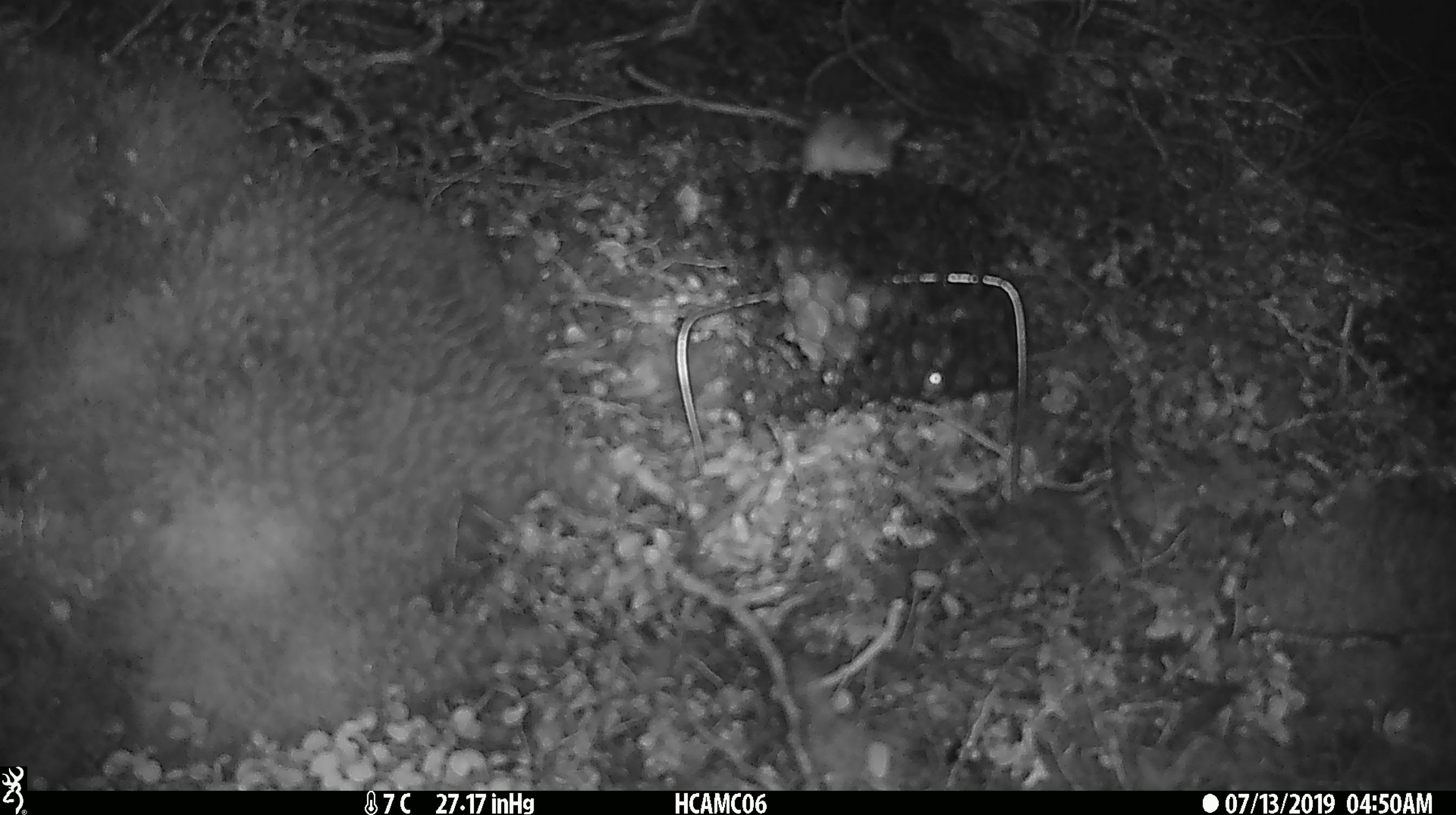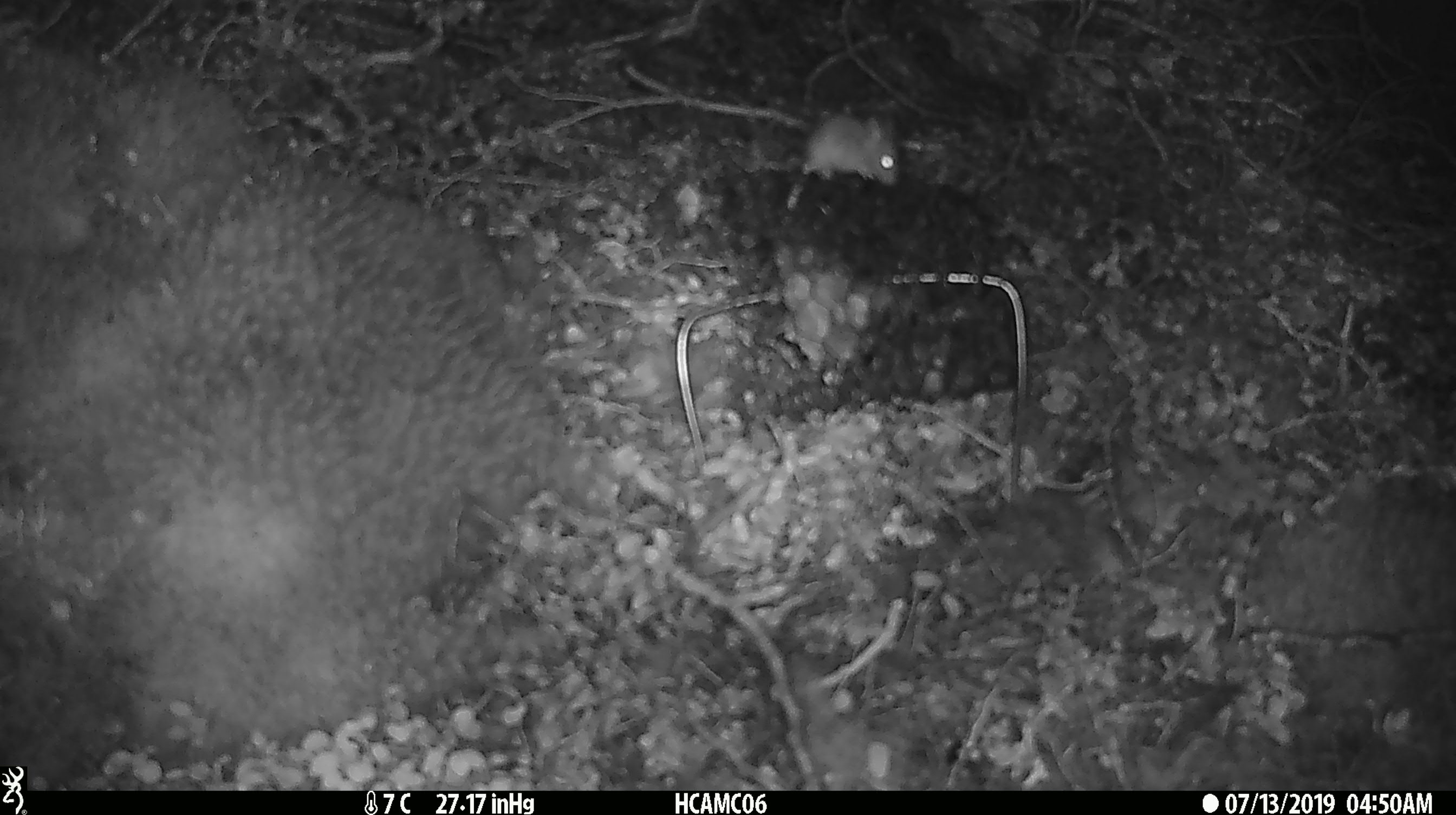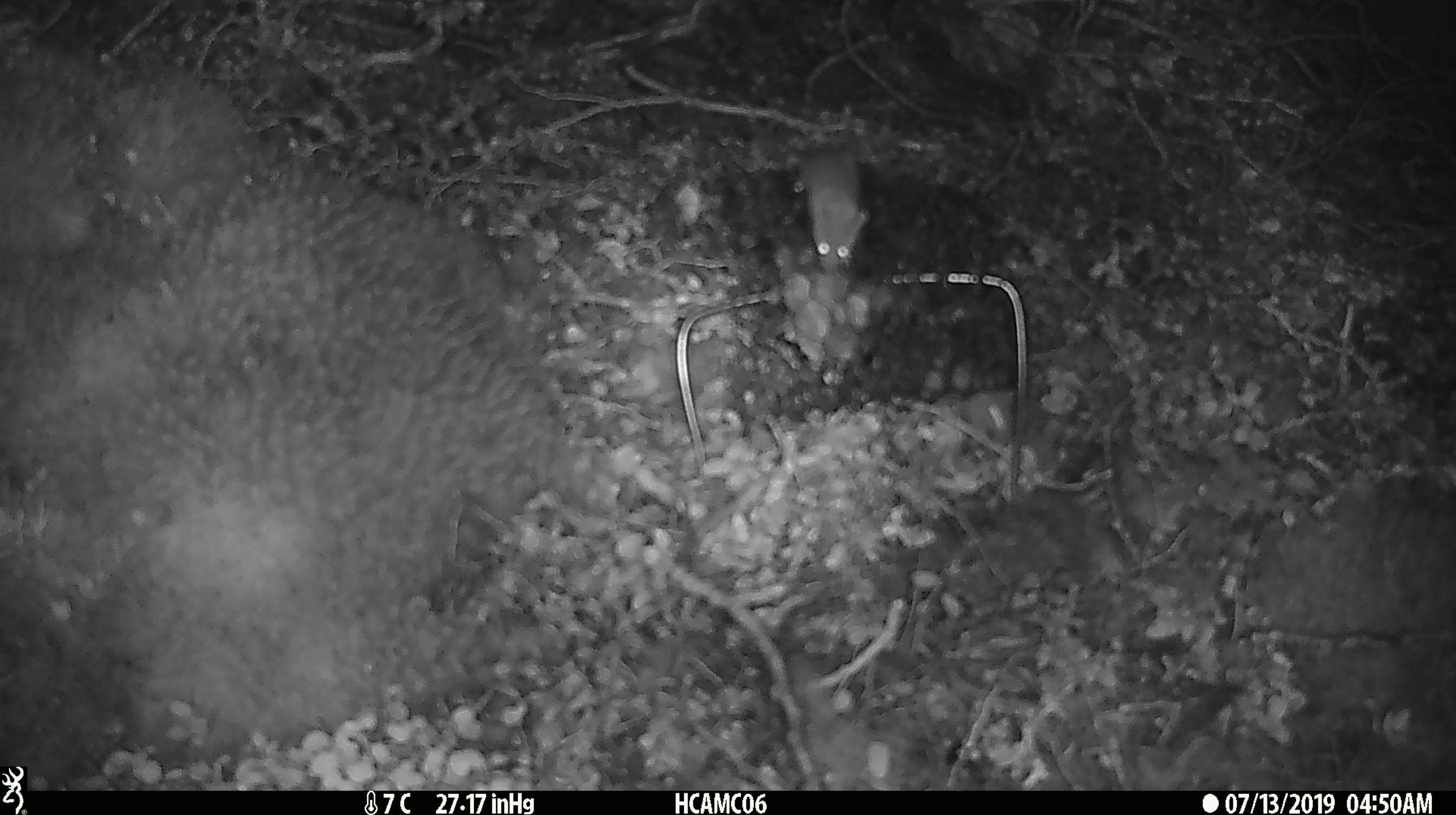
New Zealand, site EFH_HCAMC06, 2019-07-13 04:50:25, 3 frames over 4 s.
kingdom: Animalia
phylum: Chordata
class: Mammalia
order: Rodentia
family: Muridae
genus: Mus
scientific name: Mus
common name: mouse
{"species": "mouse (Mus)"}